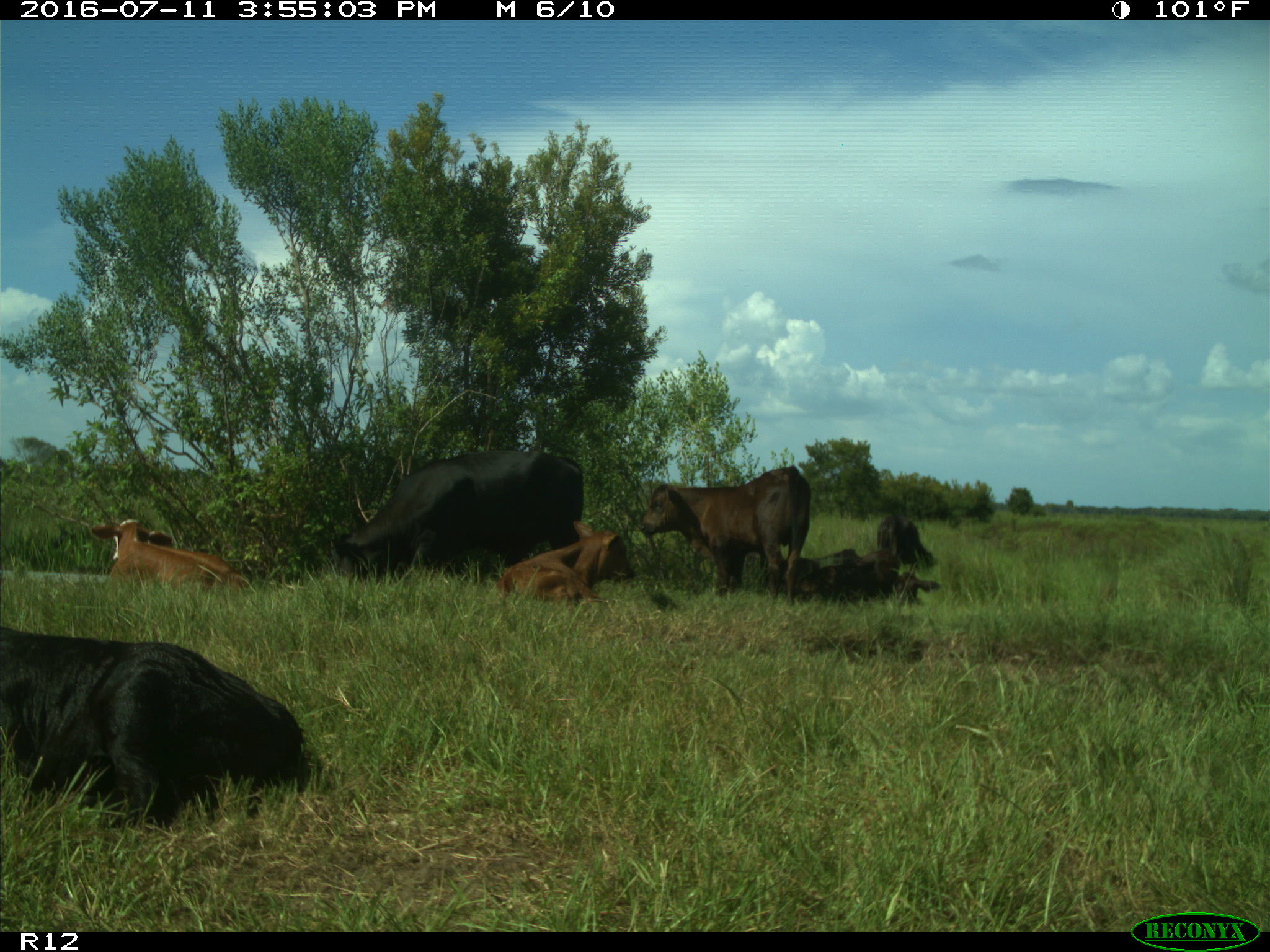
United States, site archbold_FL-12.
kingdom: Animalia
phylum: Chordata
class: Mammalia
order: Artiodactyla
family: Bovidae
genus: Bos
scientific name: Bos taurus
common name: domestic cow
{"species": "Bos taurus (domestic cow)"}